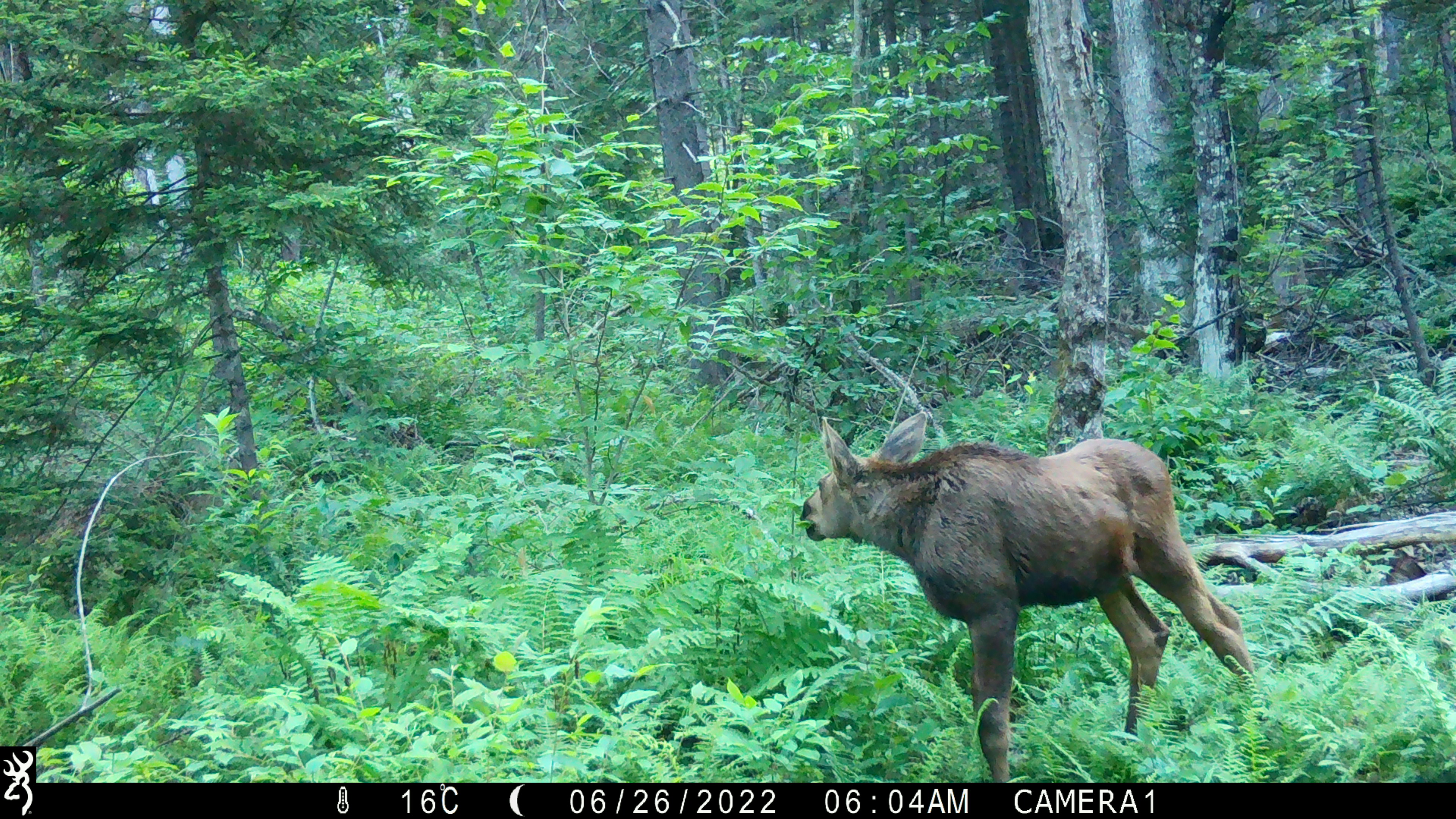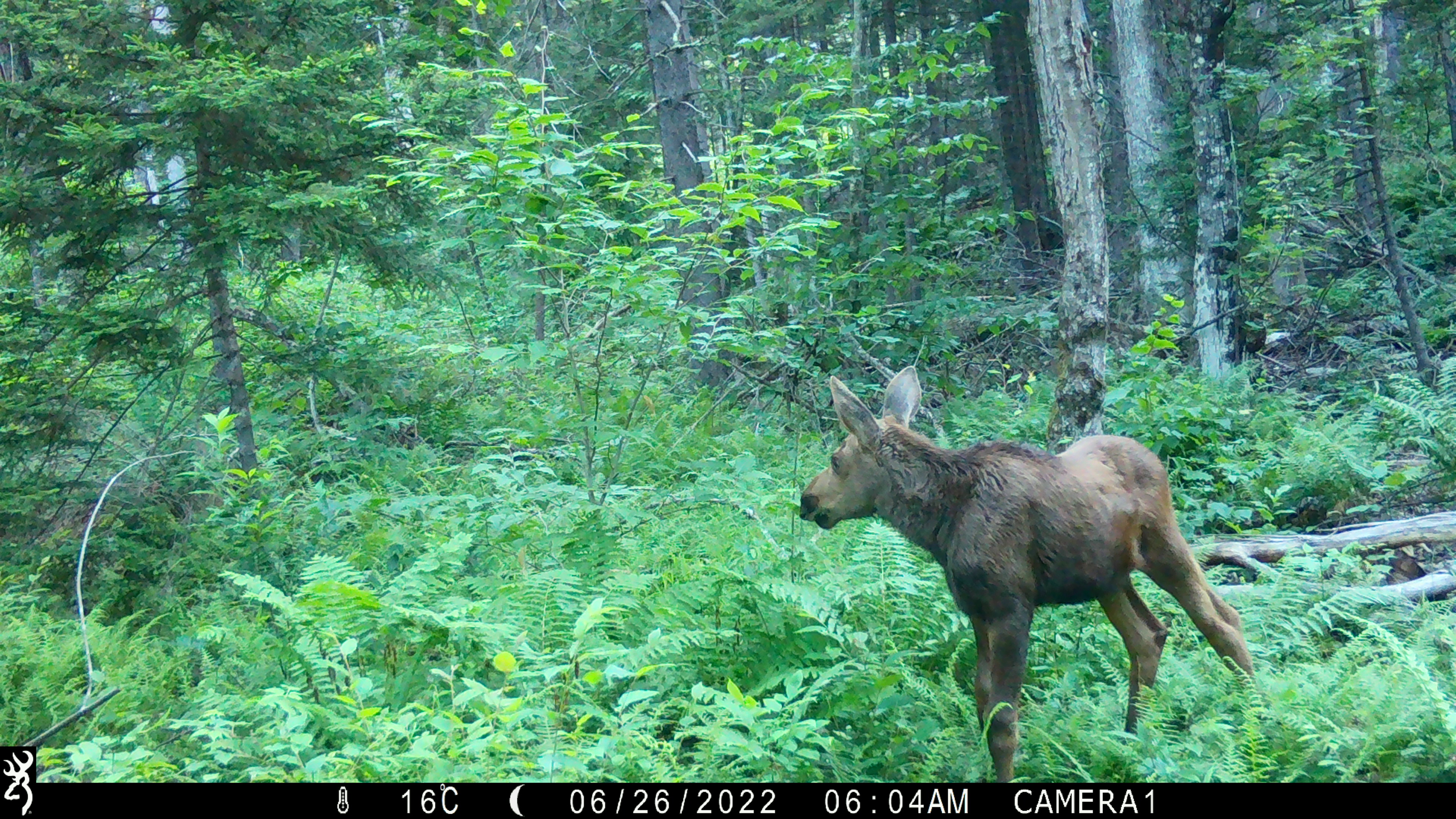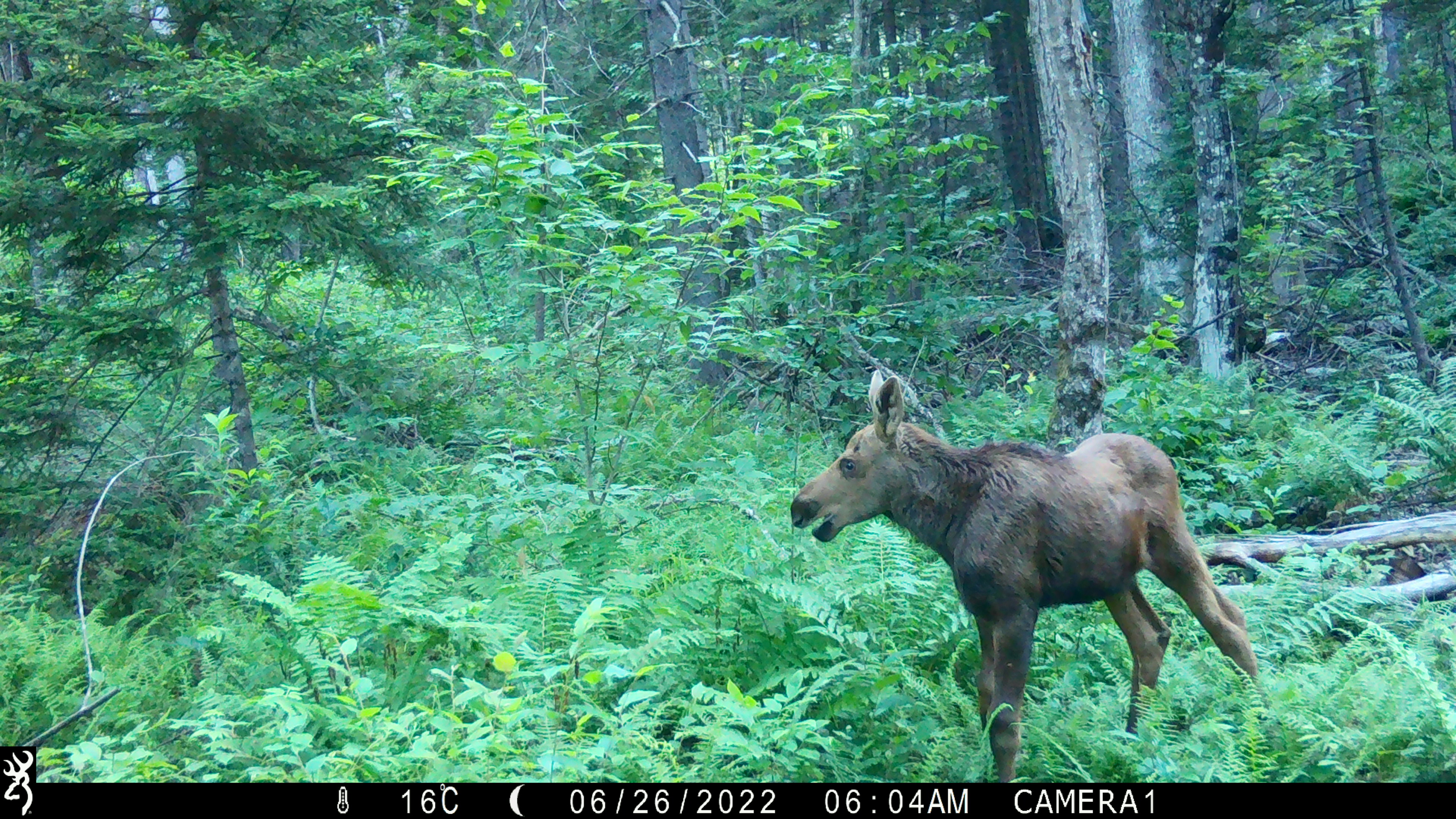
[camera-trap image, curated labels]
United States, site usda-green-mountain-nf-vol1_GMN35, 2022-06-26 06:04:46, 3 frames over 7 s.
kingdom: Animalia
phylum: Chordata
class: Mammalia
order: Artiodactyla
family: Cervidae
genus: Alces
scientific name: Alces alces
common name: moose